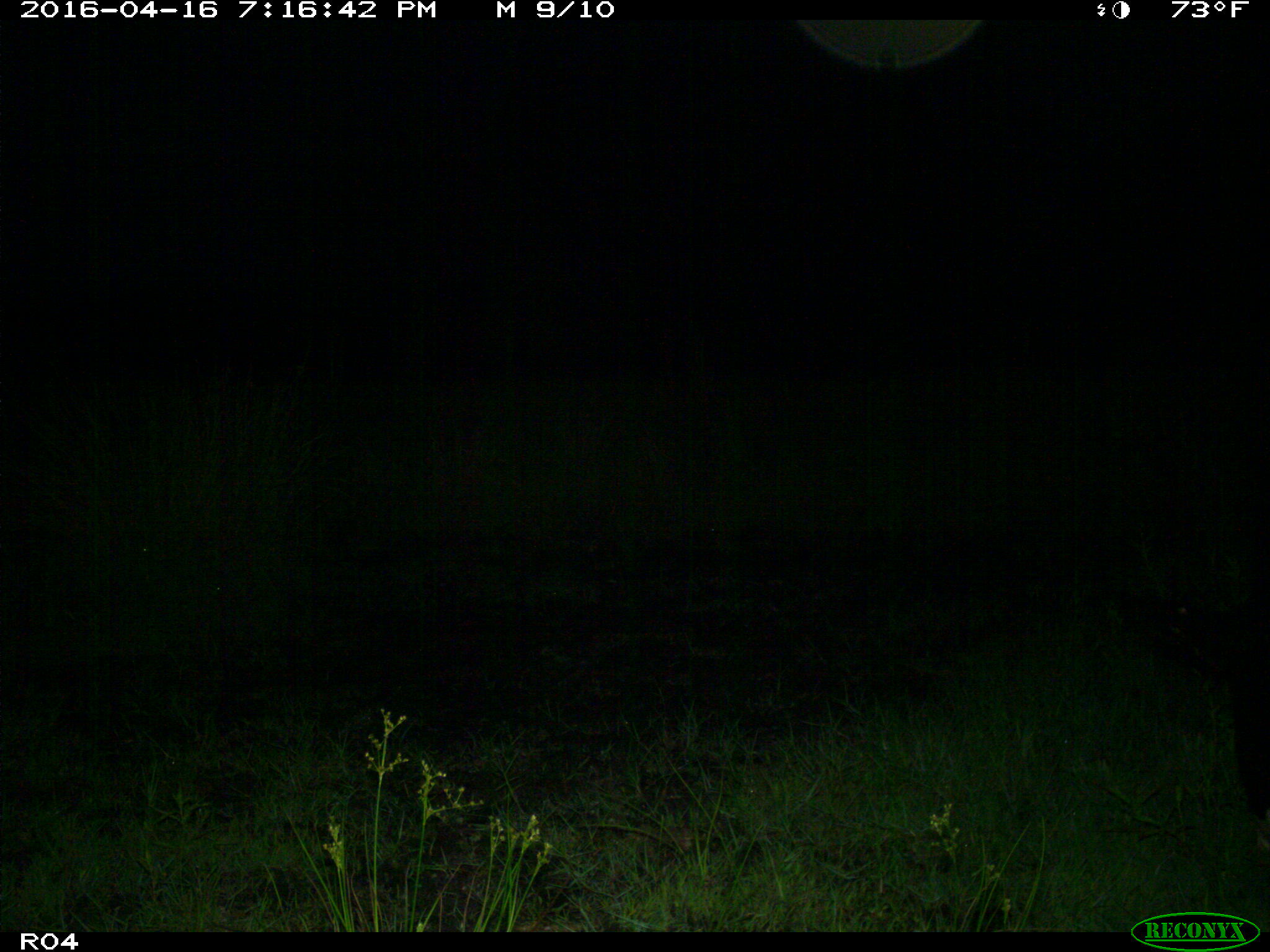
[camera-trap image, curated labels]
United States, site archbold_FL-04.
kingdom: Animalia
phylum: Chordata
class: Mammalia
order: Artiodactyla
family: Bovidae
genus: Bos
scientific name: Bos taurus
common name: domestic cow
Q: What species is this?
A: Bos taurus (domestic cow).